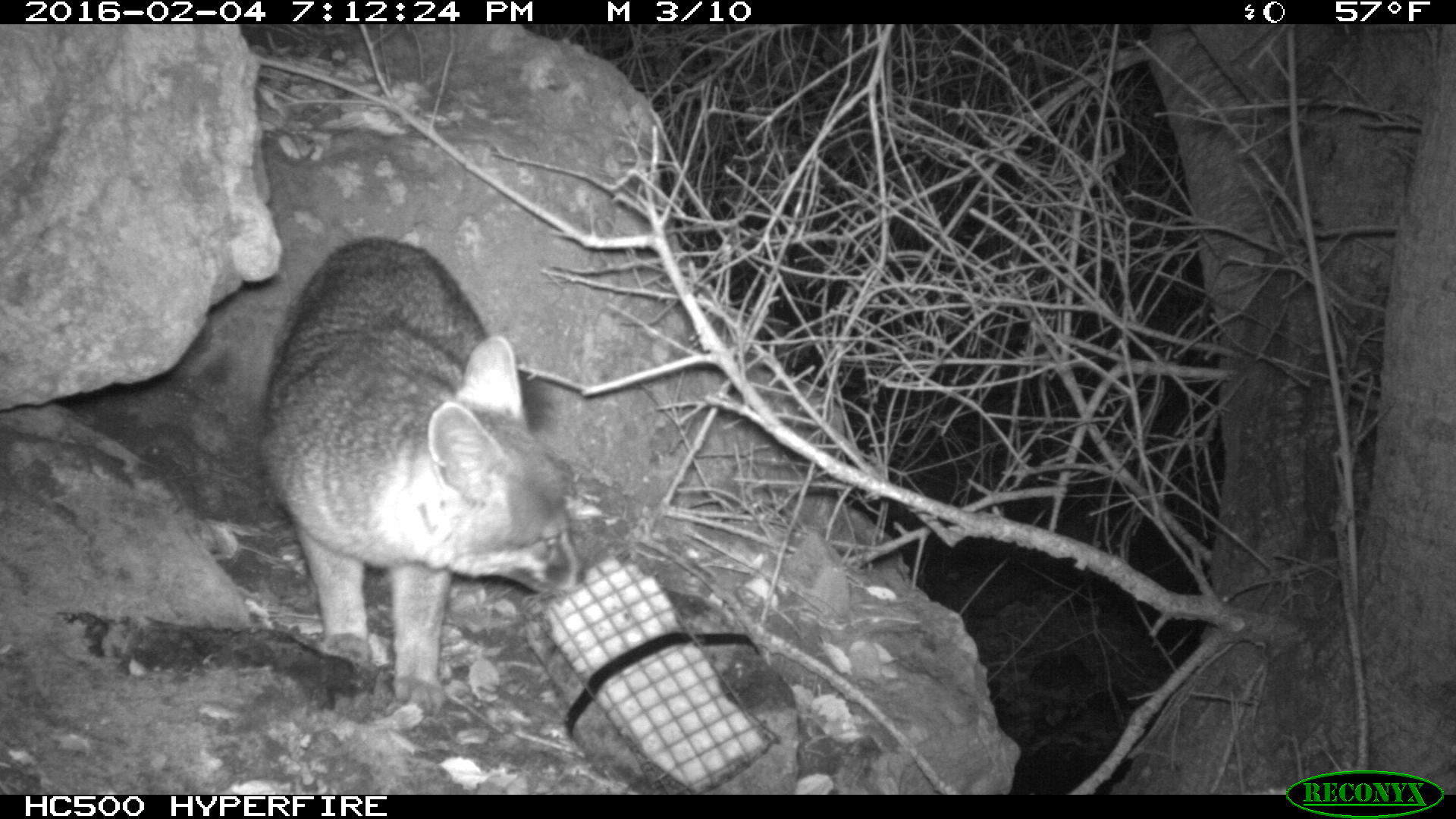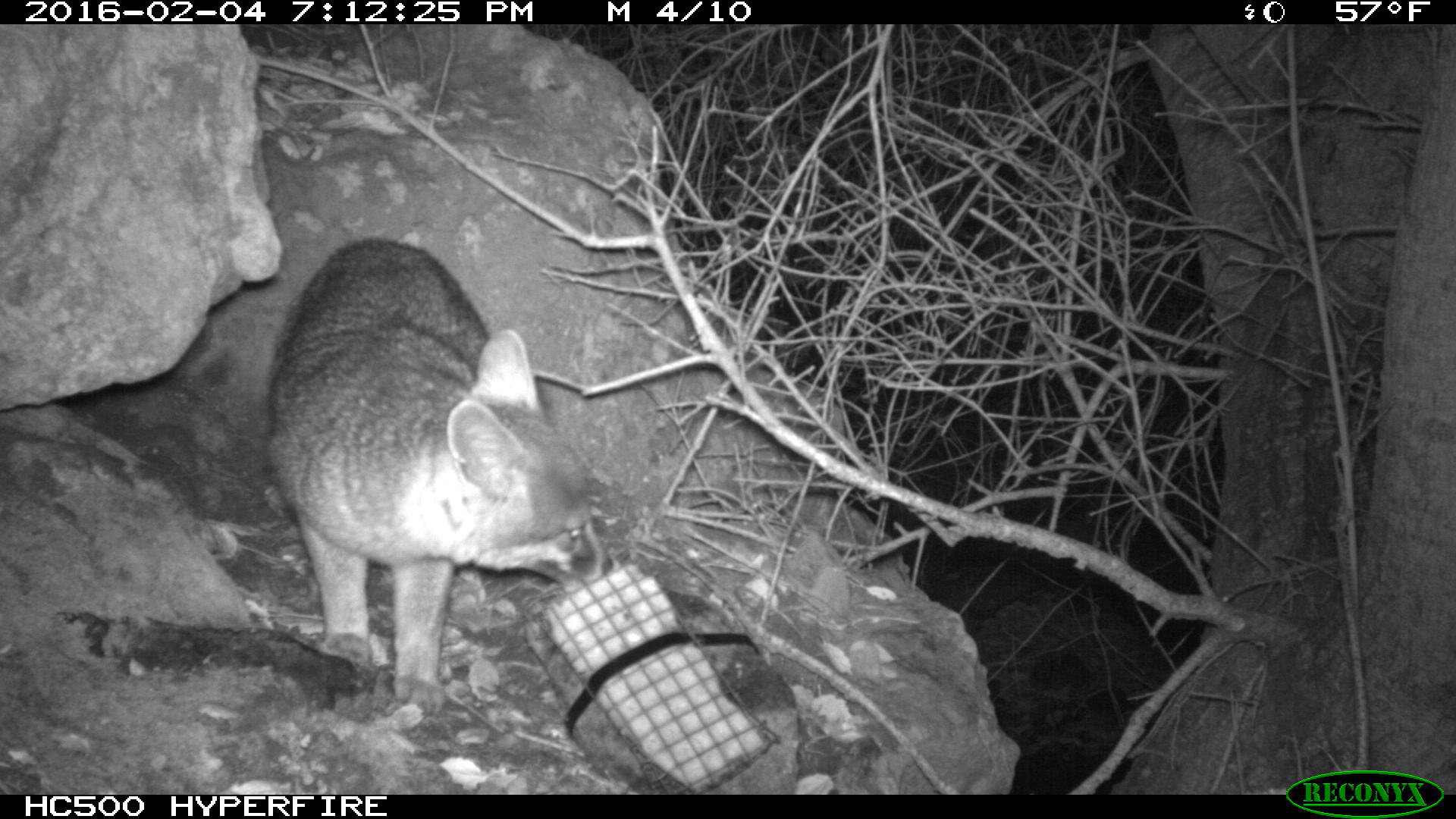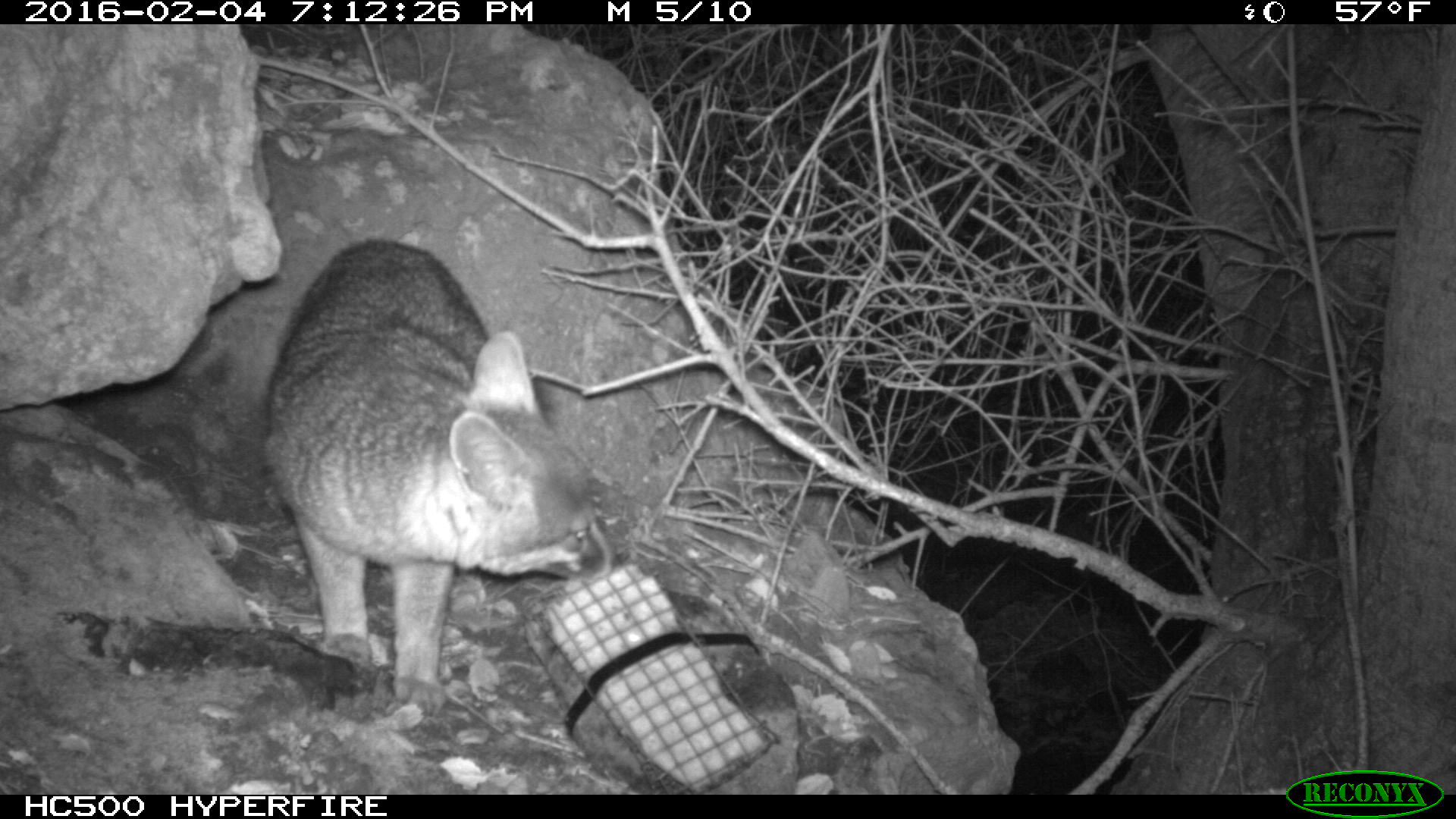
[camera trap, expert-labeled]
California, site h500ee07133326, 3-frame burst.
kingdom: Animalia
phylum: Chordata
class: Mammalia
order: Carnivora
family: Canidae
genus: Urocyon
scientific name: Urocyon littoralis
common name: island fox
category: fox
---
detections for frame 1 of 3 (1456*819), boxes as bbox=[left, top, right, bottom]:
fox: bbox=[261, 231, 586, 715]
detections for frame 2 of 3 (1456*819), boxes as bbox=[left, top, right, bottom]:
fox: bbox=[261, 231, 617, 714]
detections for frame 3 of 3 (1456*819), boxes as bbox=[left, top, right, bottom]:
fox: bbox=[261, 235, 625, 716]